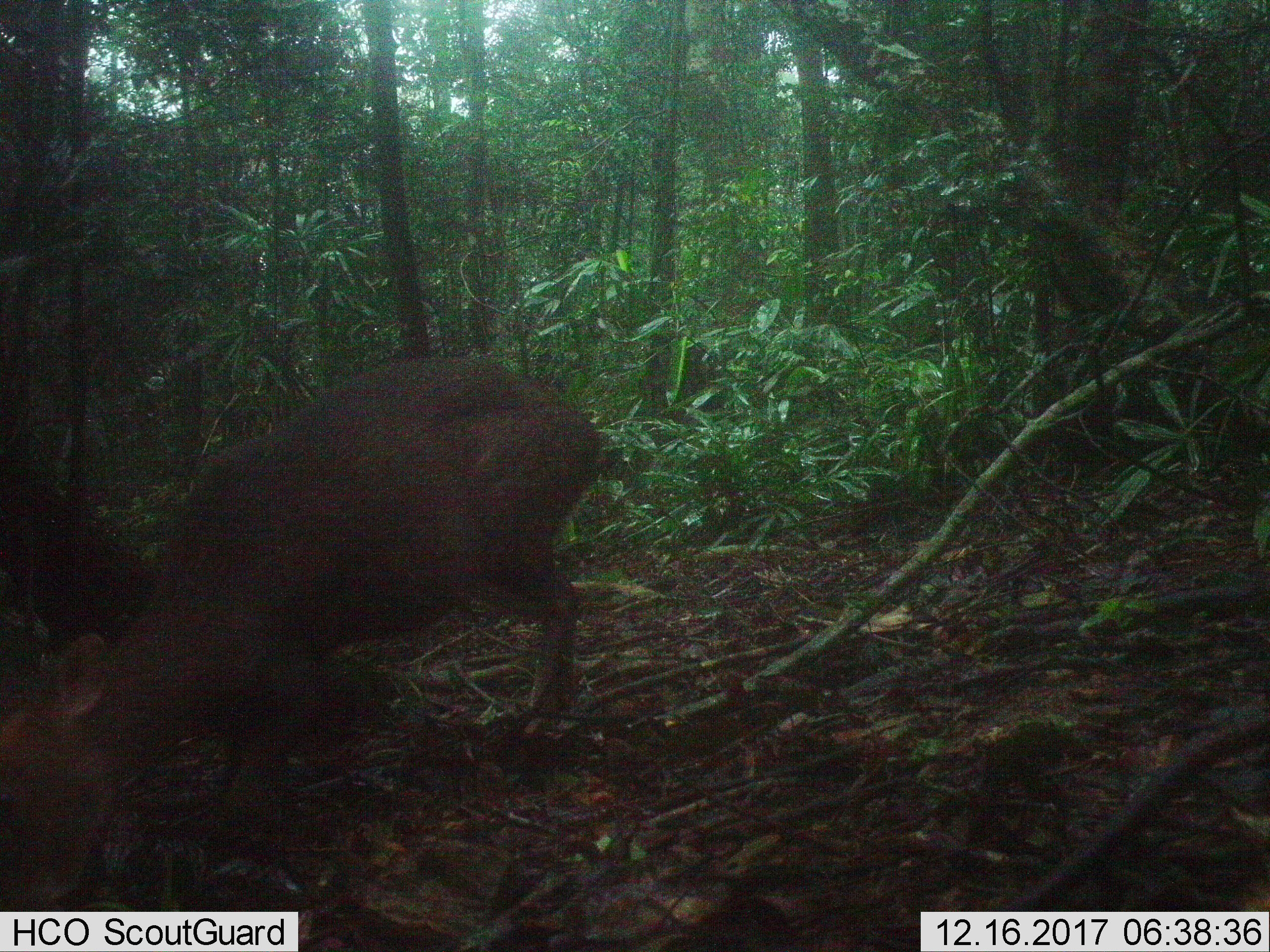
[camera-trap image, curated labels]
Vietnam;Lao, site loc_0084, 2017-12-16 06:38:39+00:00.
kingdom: Animalia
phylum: Chordata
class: Mammalia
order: Artiodactyla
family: Cervidae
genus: Muntiacus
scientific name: Muntiacus rooseveltorum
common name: roosevelt's muntjac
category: roosevelts muntjac group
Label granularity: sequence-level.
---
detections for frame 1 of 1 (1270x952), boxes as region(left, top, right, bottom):
roosevelts muntjac group: region(0, 352, 608, 908)